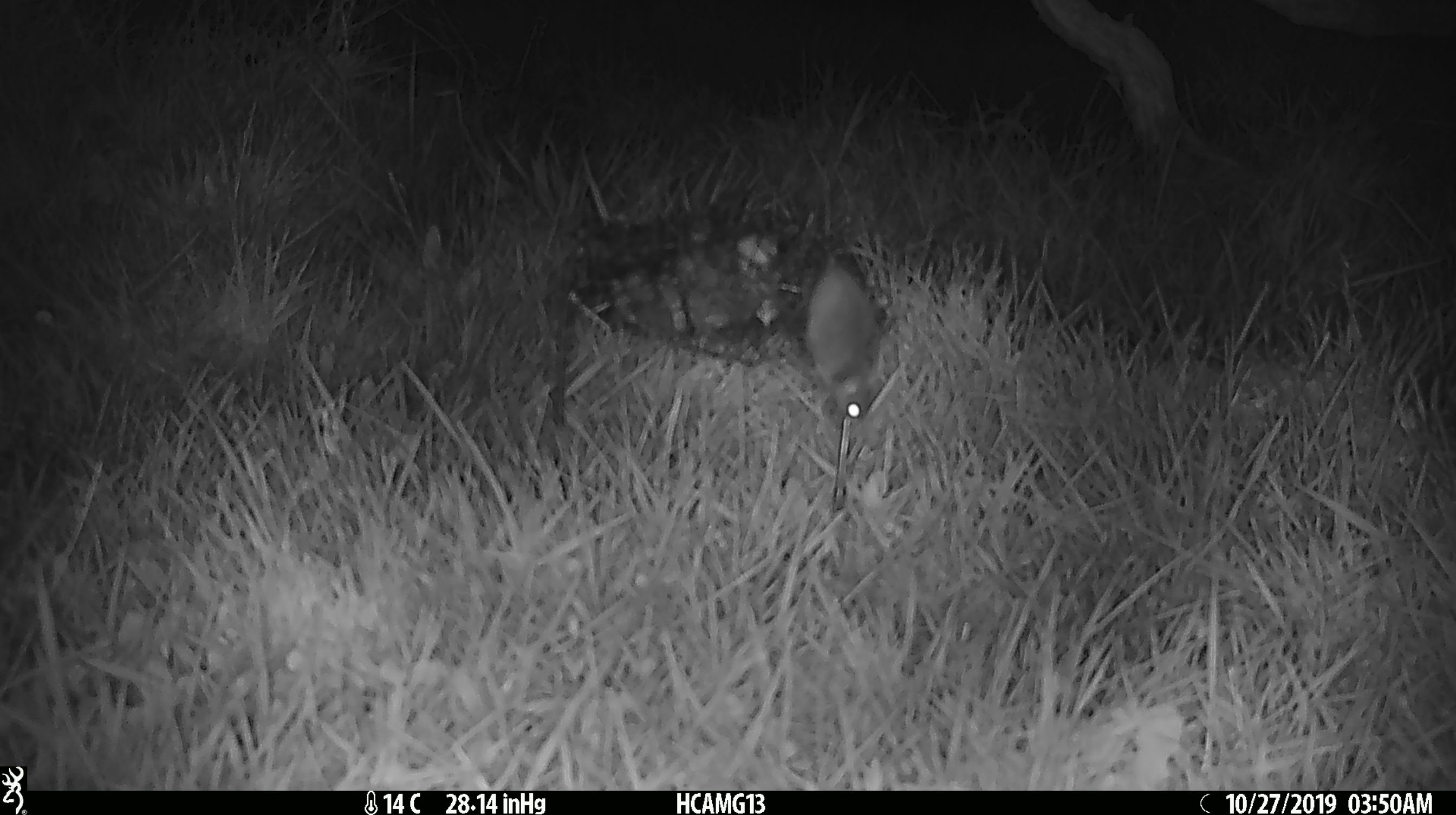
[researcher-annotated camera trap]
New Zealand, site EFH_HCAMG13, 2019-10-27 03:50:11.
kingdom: Animalia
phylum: Chordata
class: Mammalia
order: Rodentia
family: Muridae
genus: Mus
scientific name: Mus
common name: mouse